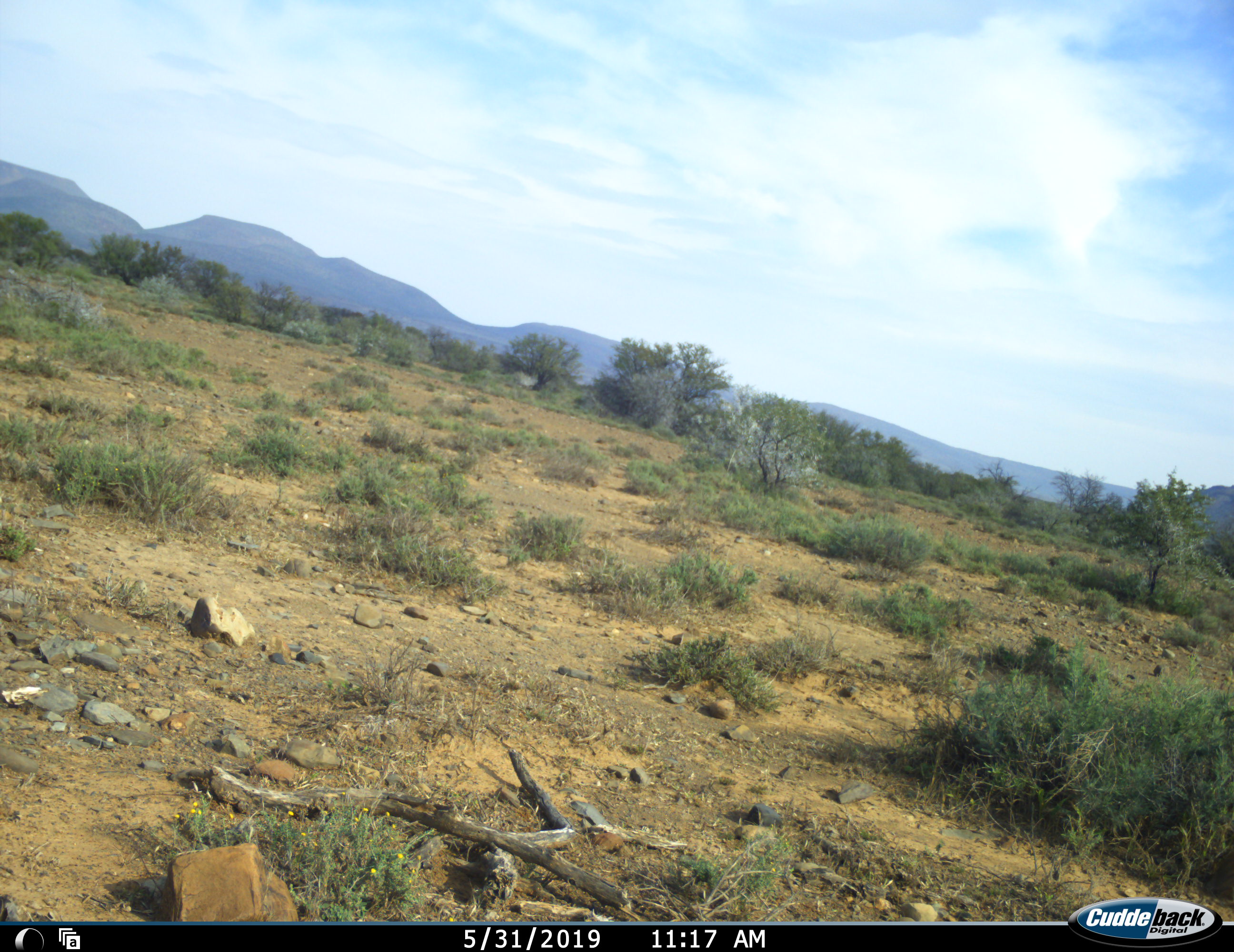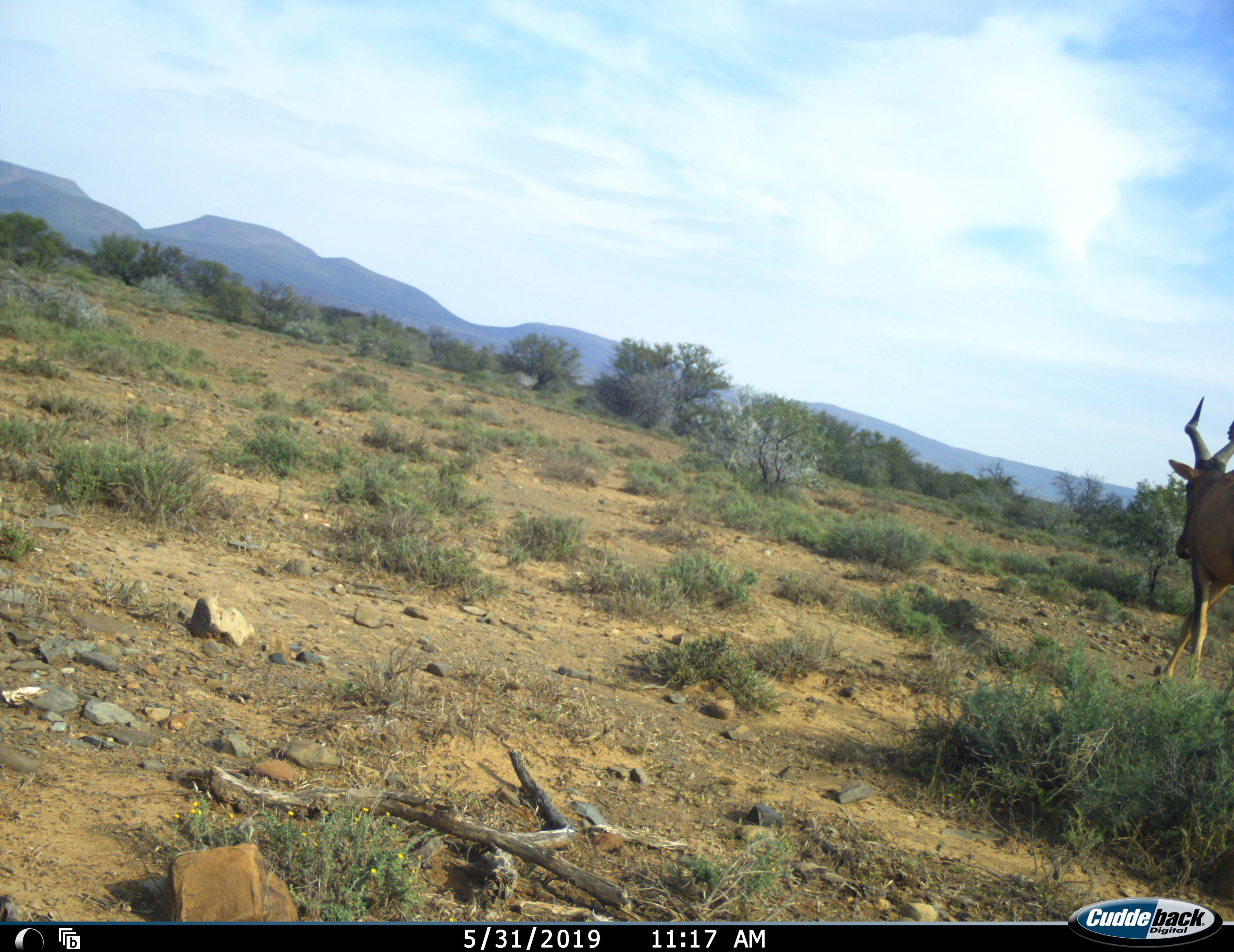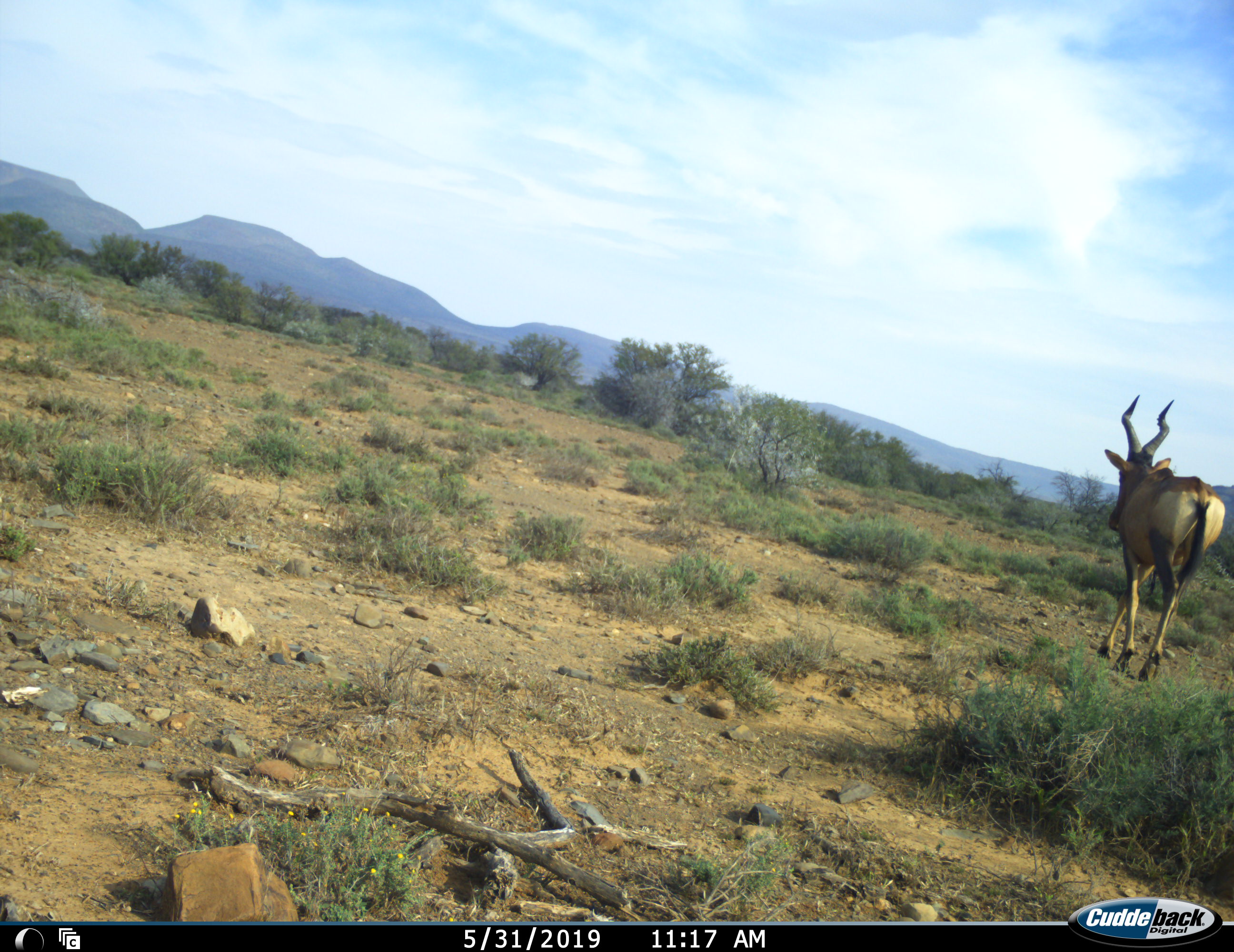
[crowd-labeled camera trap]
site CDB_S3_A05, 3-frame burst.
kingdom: Animalia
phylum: Chordata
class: Mammalia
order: Artiodactyla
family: Bovidae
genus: Alcelaphus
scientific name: Alcelaphus buselaphus caama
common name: red hartebeest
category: hartebeestred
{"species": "hartebeestred (red hartebeest) (Alcelaphus buselaphus caama)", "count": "1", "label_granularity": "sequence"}